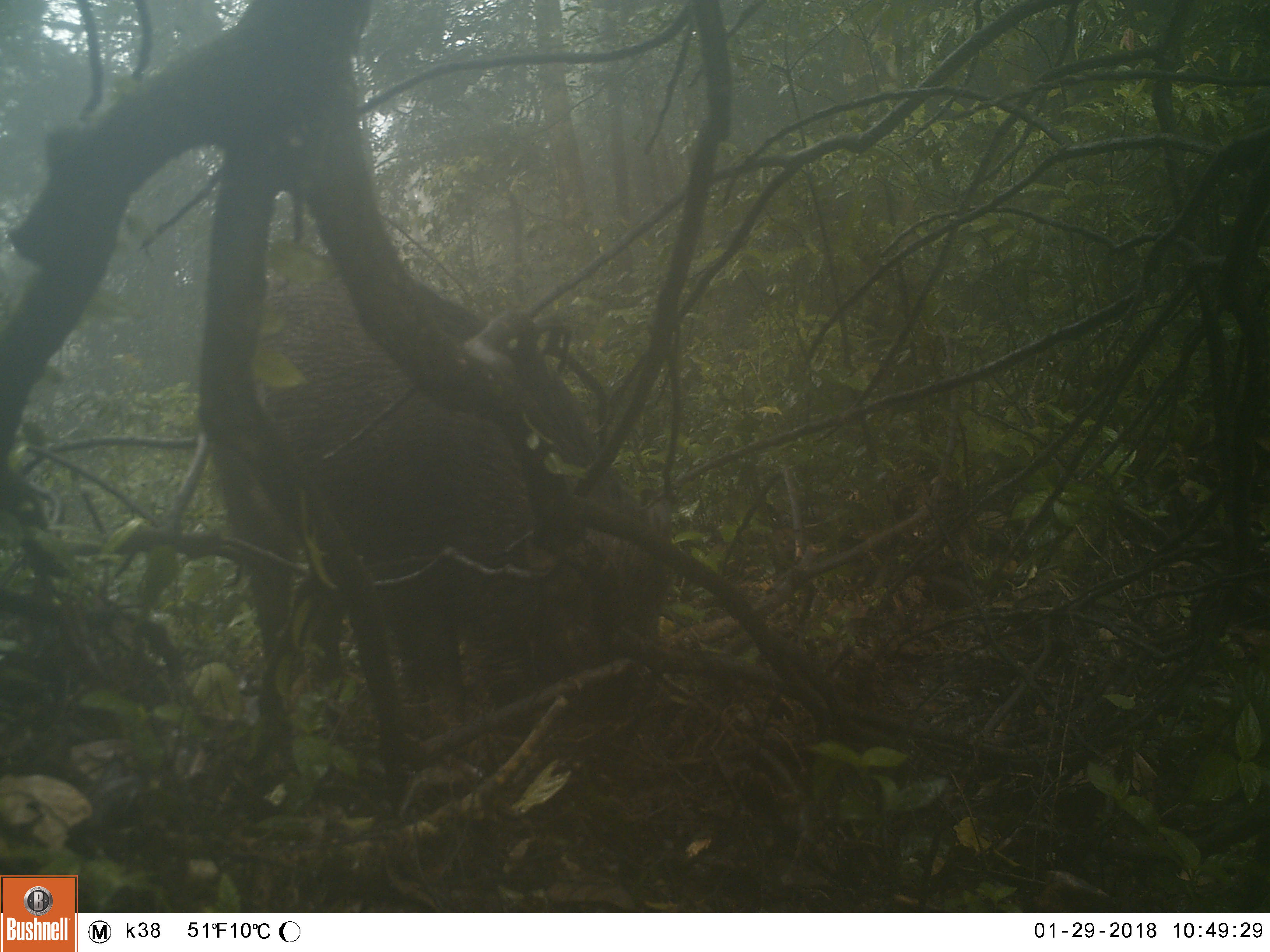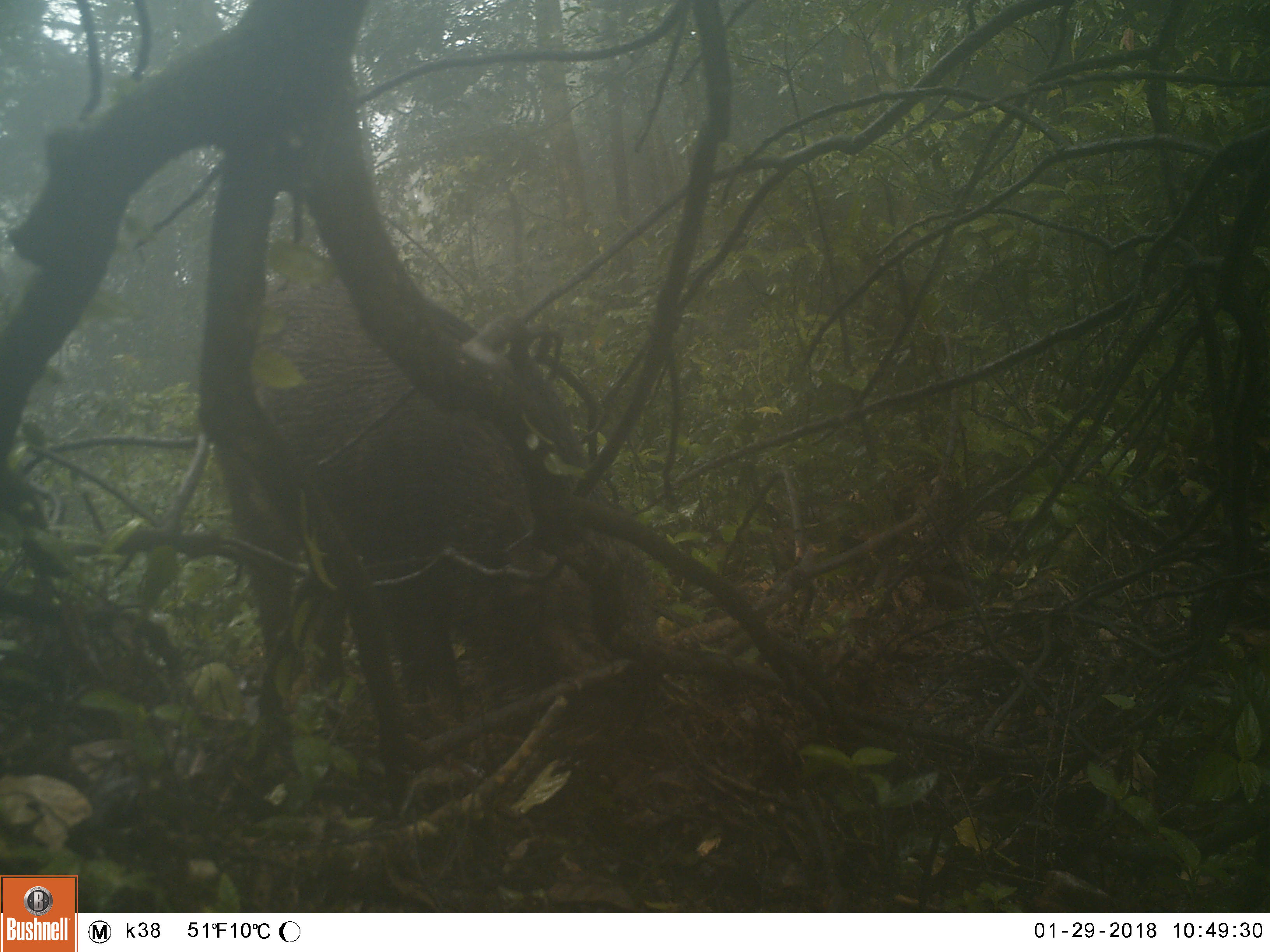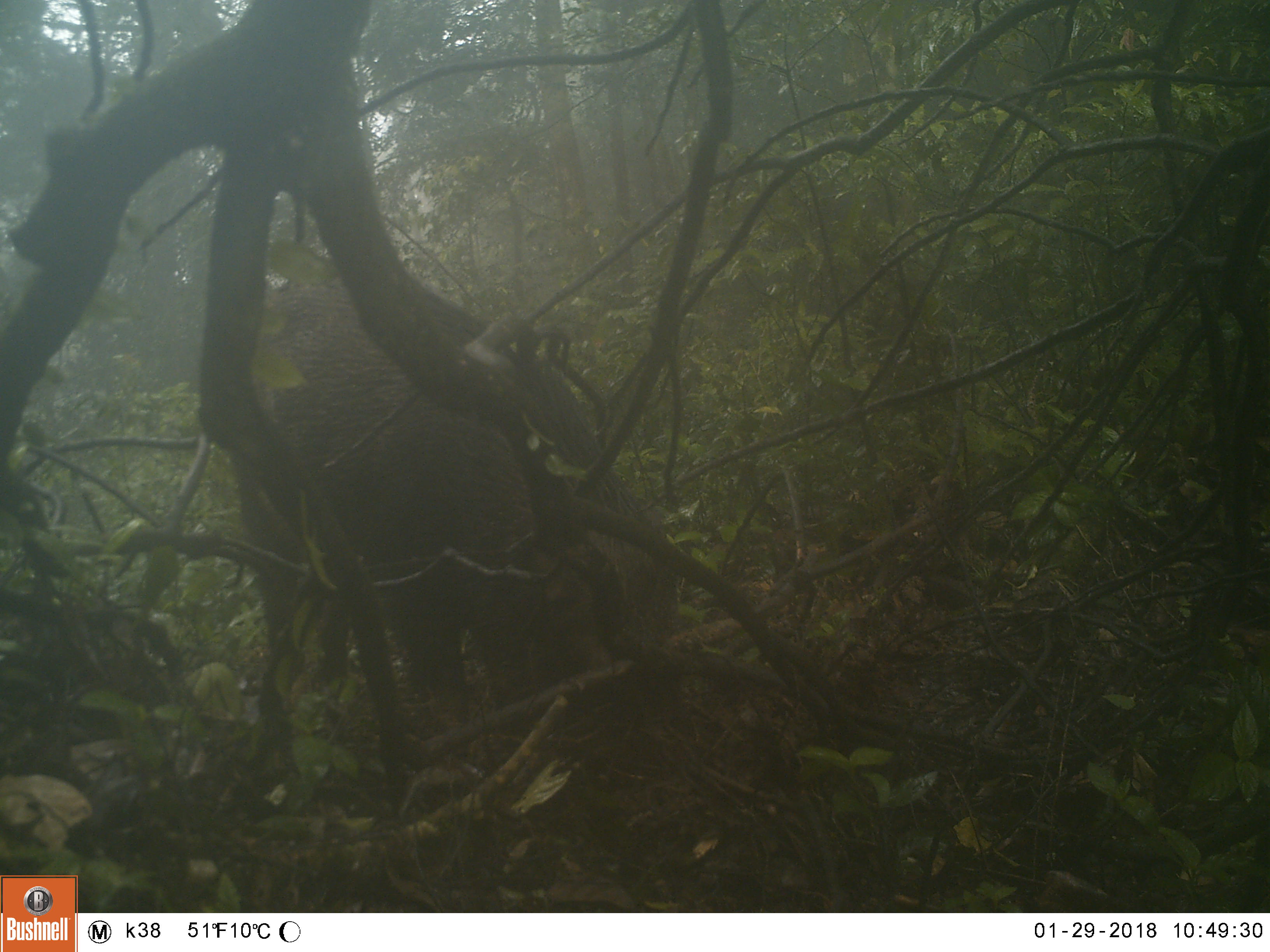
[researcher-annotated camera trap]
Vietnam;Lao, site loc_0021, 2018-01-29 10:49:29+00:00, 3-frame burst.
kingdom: Animalia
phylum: Chordata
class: Mammalia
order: Artiodactyla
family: Suidae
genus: Sus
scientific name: Sus scrofa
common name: eurasian wild pig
Eurasian wild pig (Sus scrofa). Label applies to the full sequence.